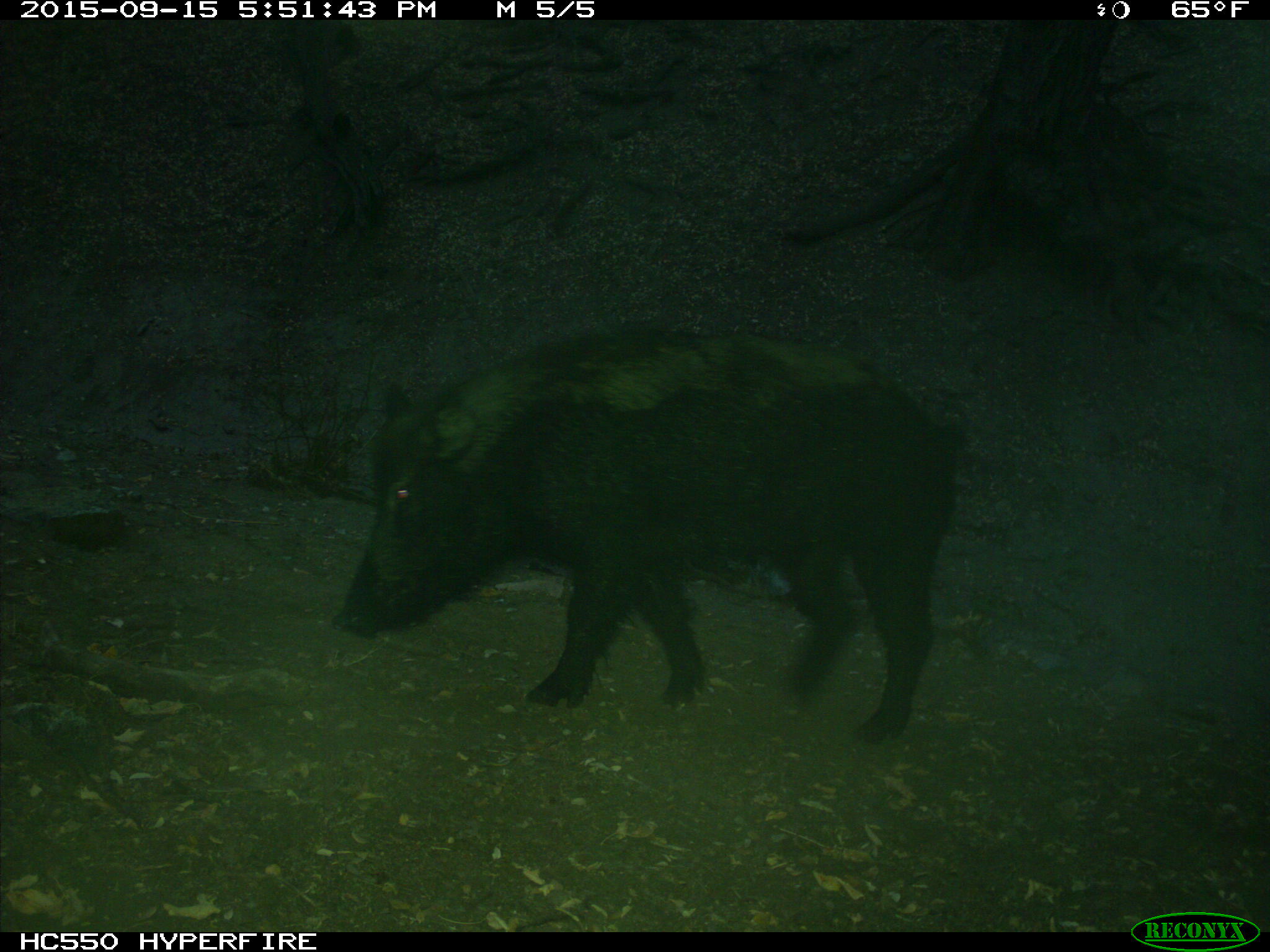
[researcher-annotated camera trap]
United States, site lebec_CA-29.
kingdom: Animalia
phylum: Chordata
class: Mammalia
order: Artiodactyla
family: Suidae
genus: Sus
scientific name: Sus scrofa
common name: wild boar